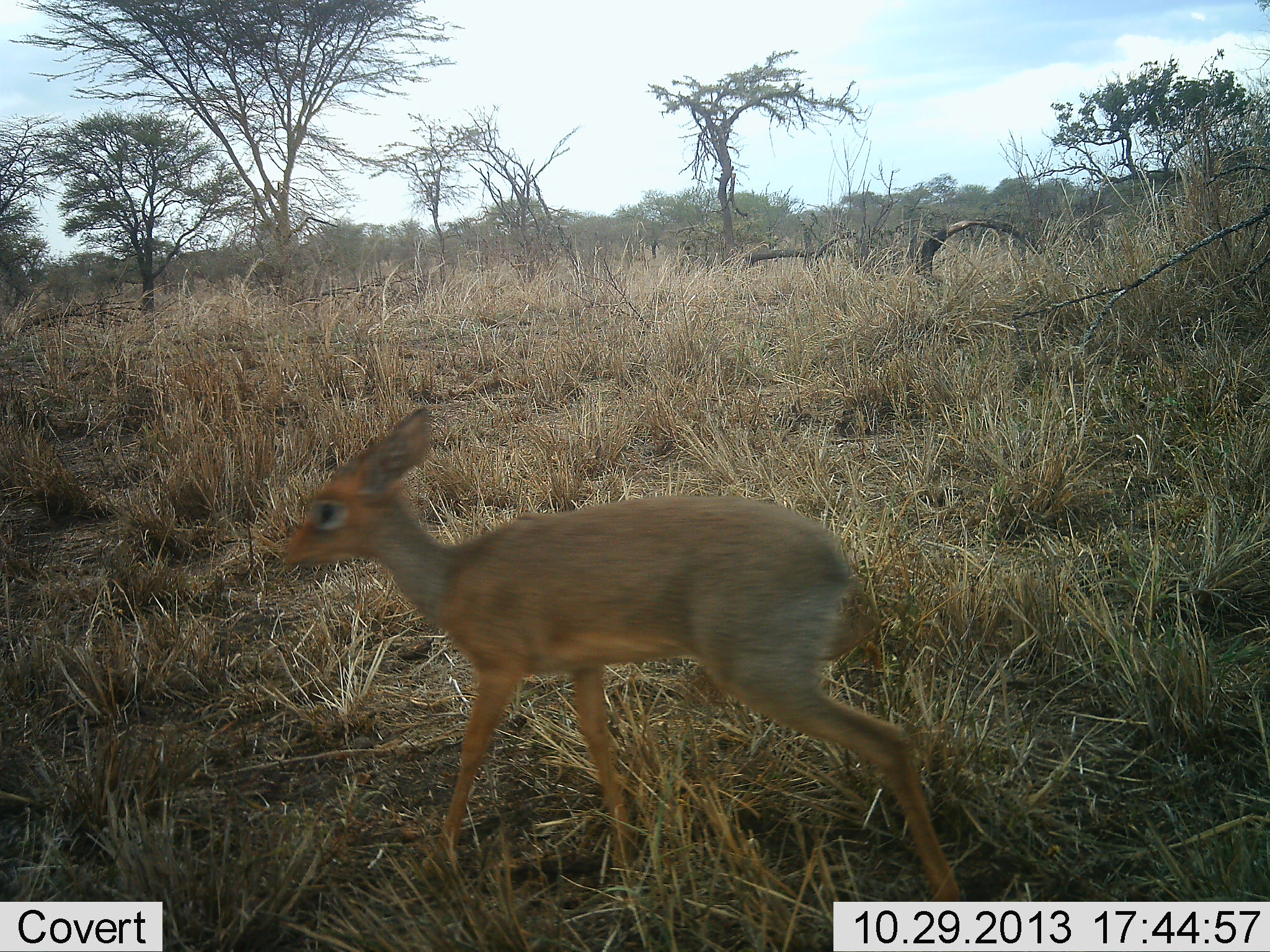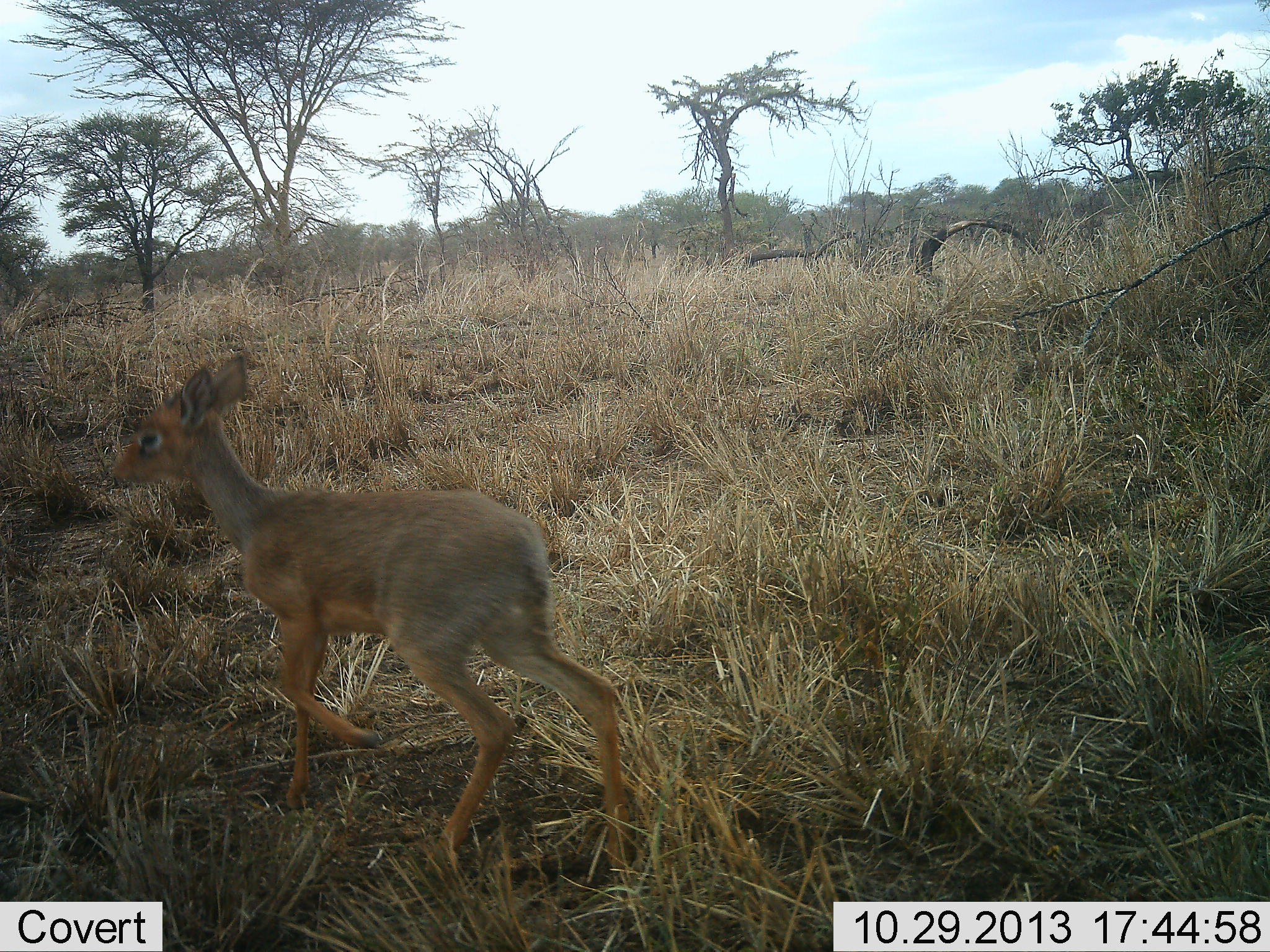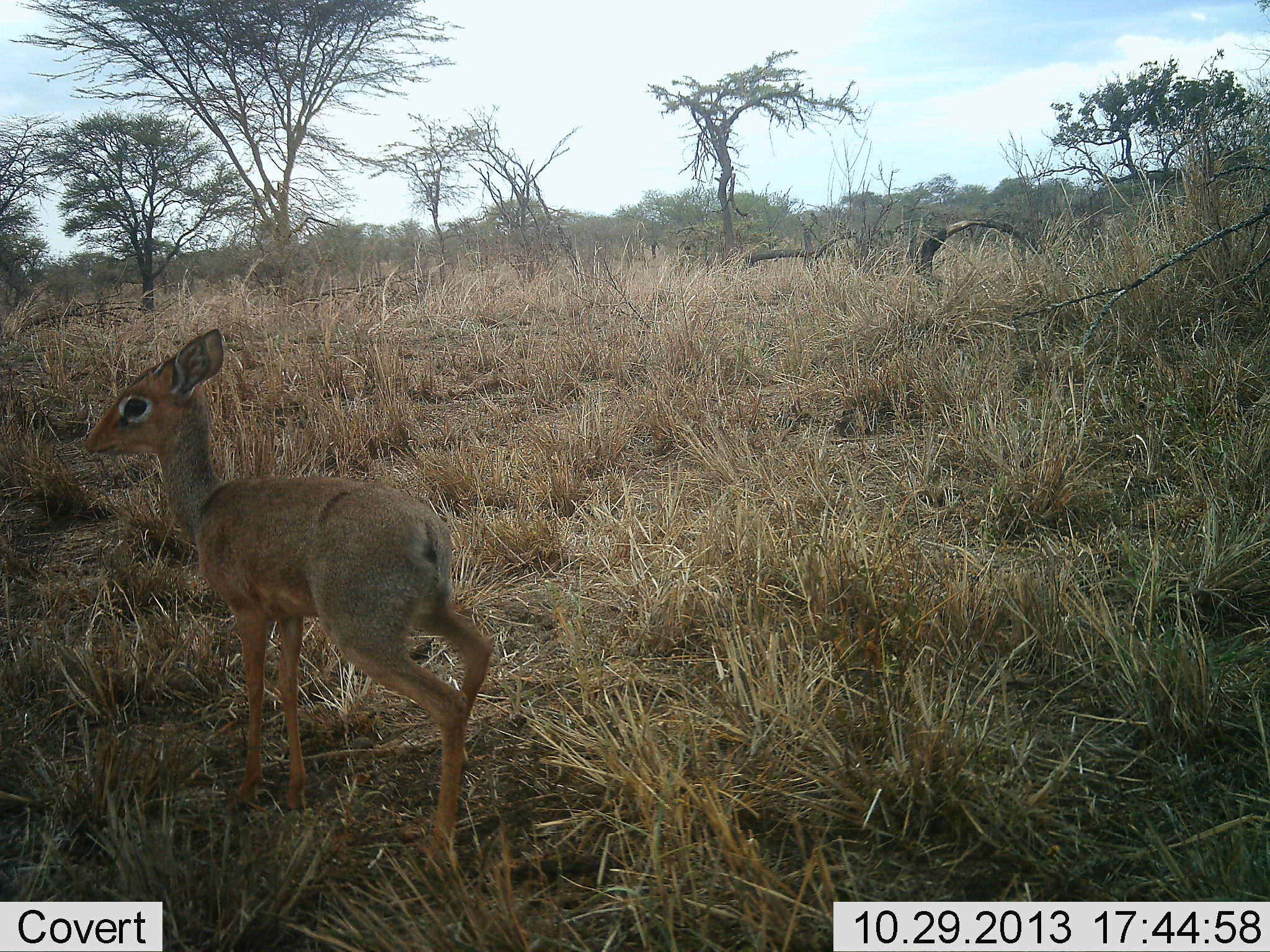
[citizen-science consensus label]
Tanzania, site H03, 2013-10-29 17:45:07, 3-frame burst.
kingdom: Animalia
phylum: Chordata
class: Mammalia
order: Artiodactyla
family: Bovidae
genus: Madoqua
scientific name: Madoqua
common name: dikdik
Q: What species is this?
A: Dikdik (Madoqua).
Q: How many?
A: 1.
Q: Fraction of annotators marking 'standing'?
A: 1%.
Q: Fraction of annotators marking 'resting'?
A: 0%.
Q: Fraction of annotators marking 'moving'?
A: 97%.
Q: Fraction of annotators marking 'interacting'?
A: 0%.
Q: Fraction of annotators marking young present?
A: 3%.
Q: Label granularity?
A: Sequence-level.